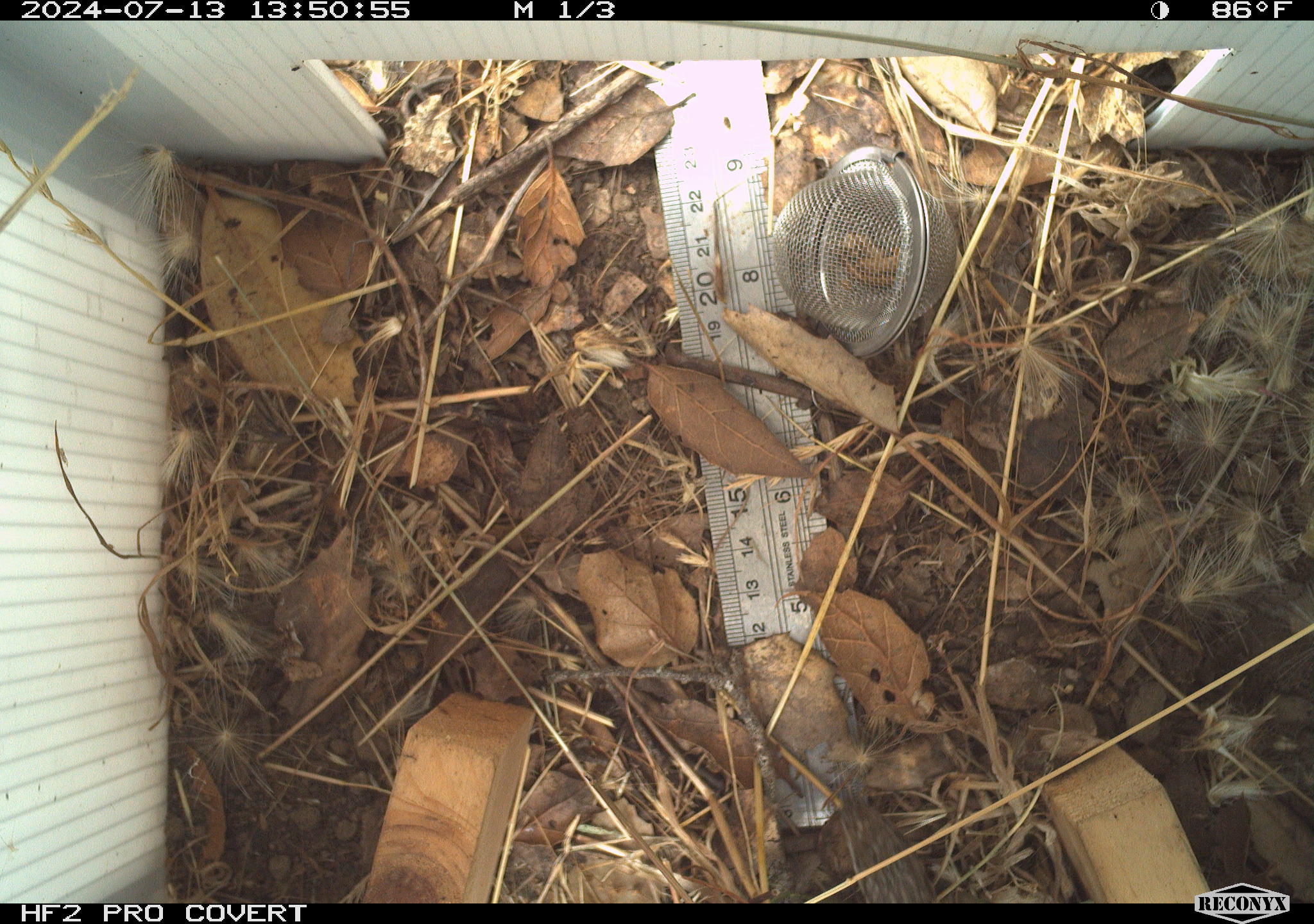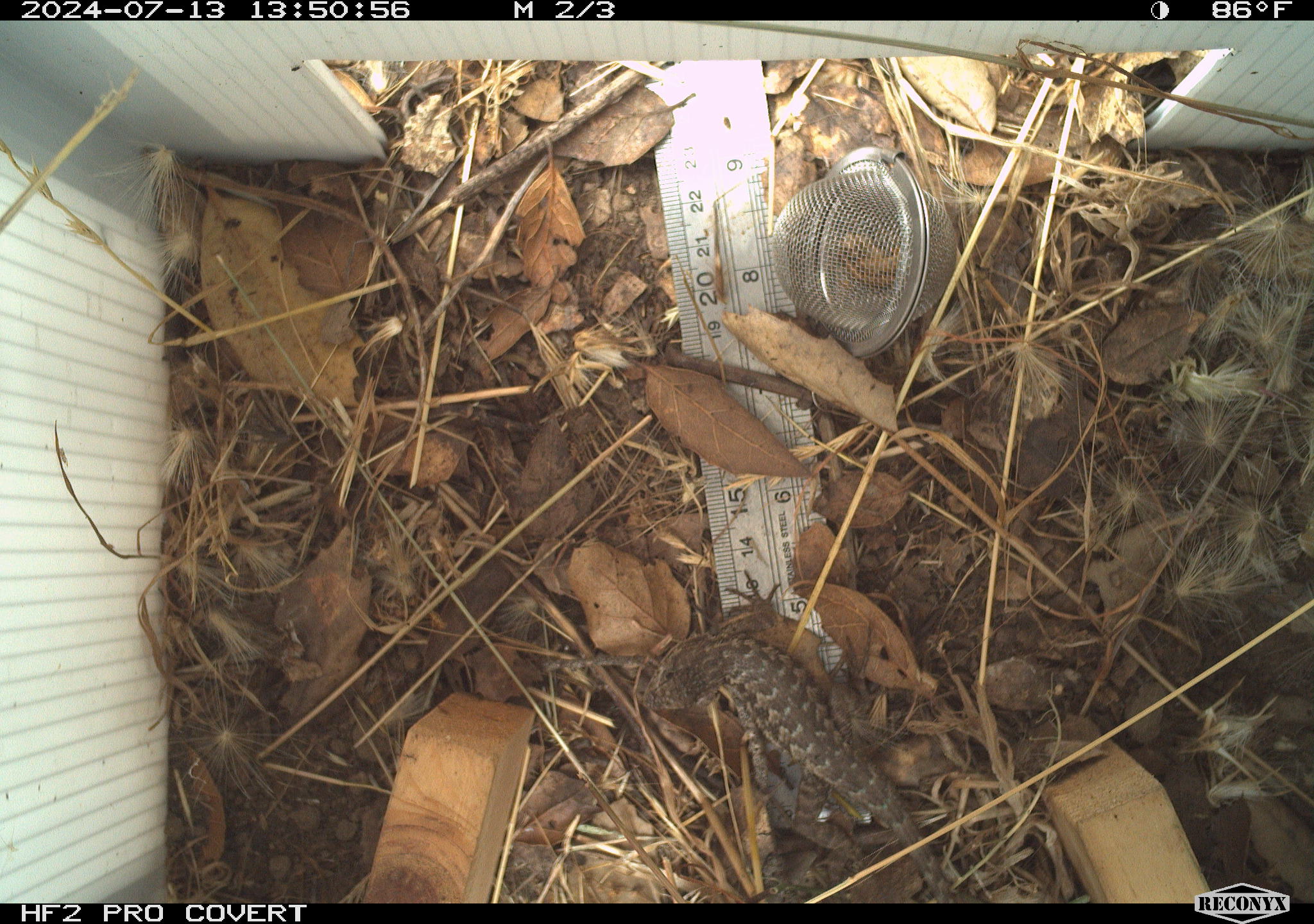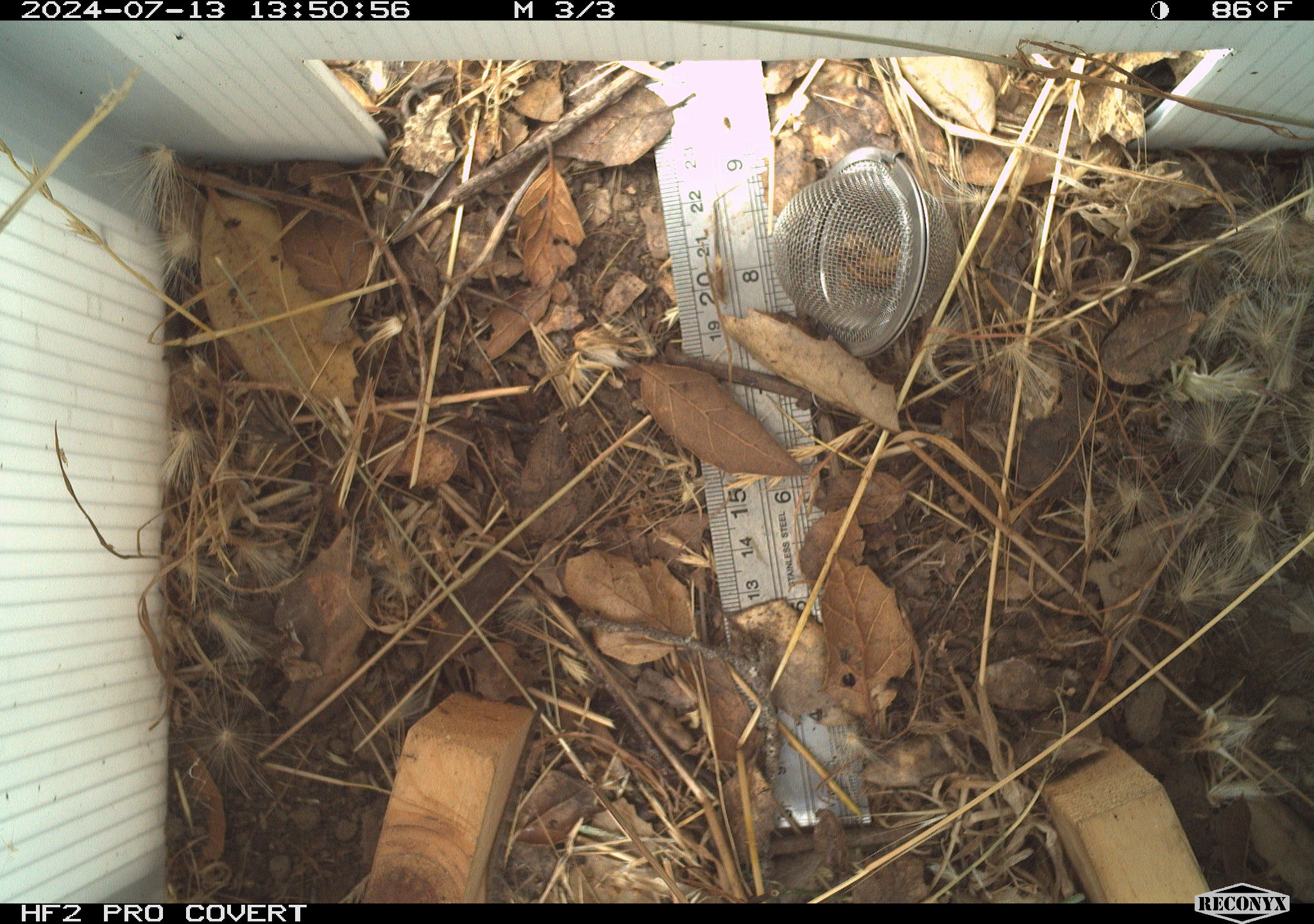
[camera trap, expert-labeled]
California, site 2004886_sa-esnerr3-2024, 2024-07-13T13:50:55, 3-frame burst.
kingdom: Animalia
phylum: Chordata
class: Reptilia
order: Squamata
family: Phrynosomatidae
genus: Sceloporus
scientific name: Sceloporus occidentalis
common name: western fence lizard